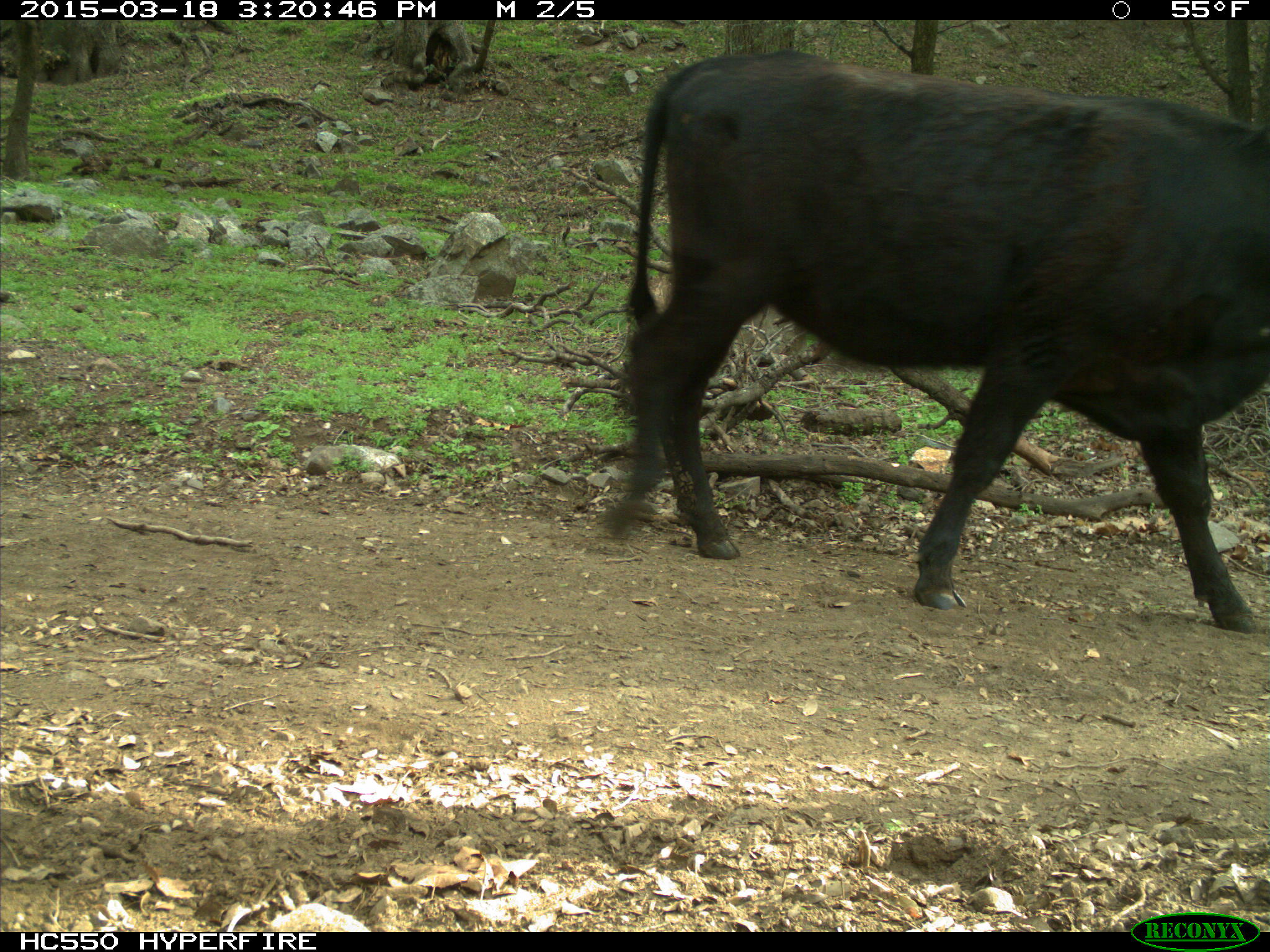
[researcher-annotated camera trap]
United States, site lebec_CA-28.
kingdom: Animalia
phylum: Chordata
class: Mammalia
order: Artiodactyla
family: Bovidae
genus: Bos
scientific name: Bos taurus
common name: domestic cow